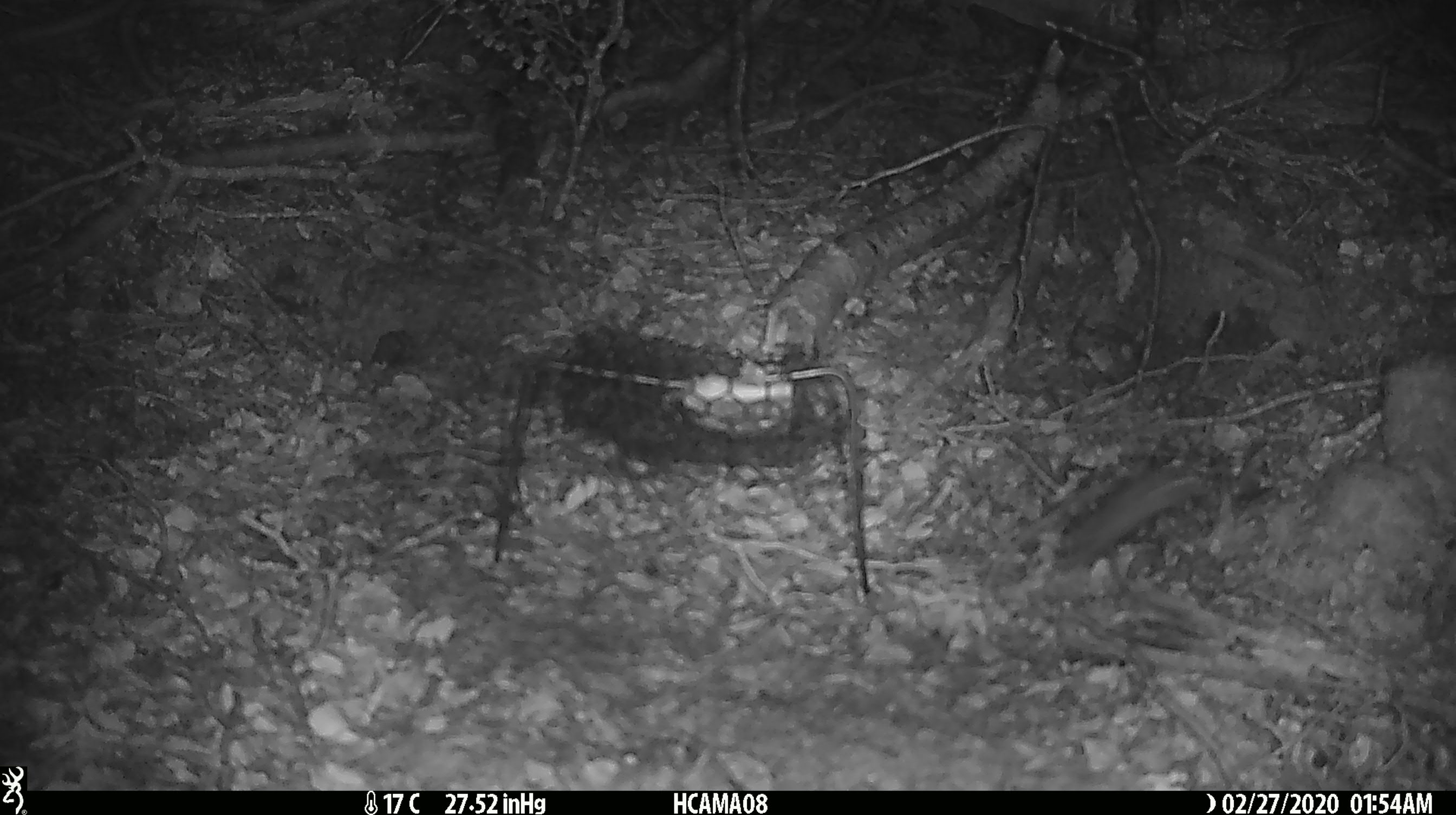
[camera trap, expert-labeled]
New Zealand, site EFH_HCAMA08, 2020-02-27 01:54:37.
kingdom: Animalia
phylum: Chordata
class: Mammalia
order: Rodentia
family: Muridae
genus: Mus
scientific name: Mus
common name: mouse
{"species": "mouse (Mus)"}